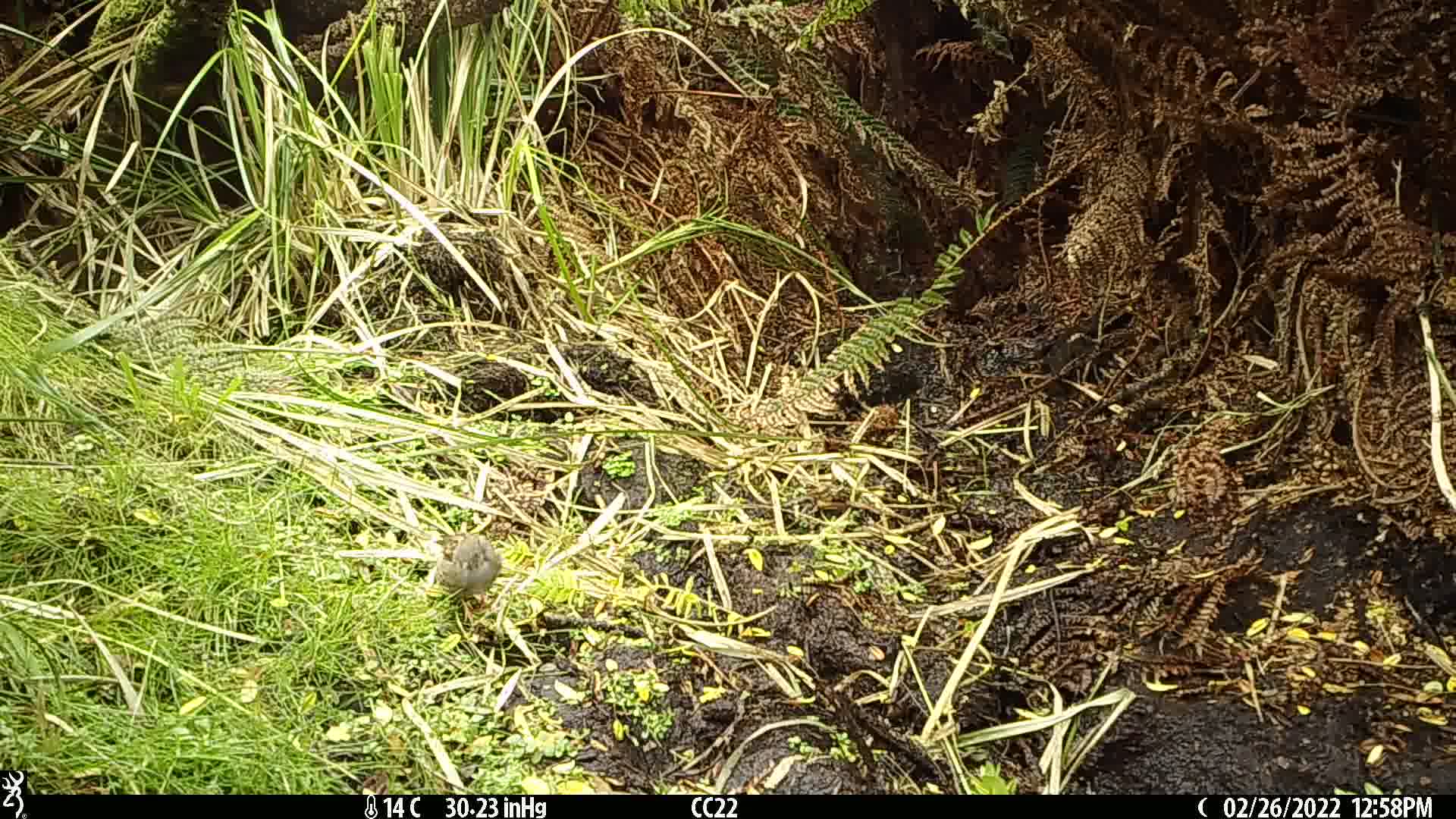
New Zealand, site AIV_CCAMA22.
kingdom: Animalia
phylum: Chordata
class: Aves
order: Passeriformes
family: Prunellidae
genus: Prunella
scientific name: Prunella modularis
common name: dunnock